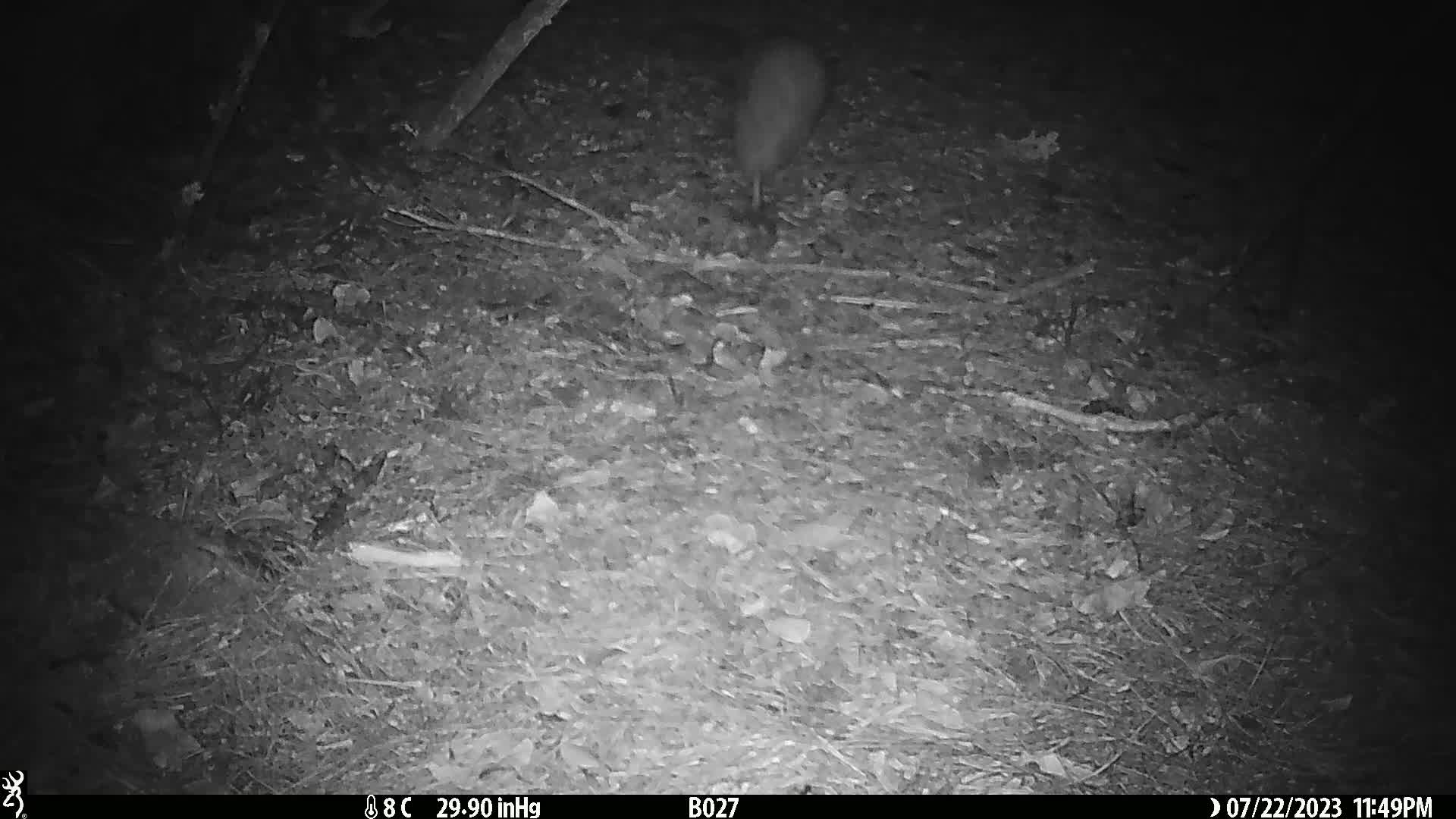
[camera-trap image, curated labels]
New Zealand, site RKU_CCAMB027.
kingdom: Animalia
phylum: Chordata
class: Aves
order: Apterygiformes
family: Apterygidae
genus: Apteryx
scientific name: Apteryx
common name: kiwi